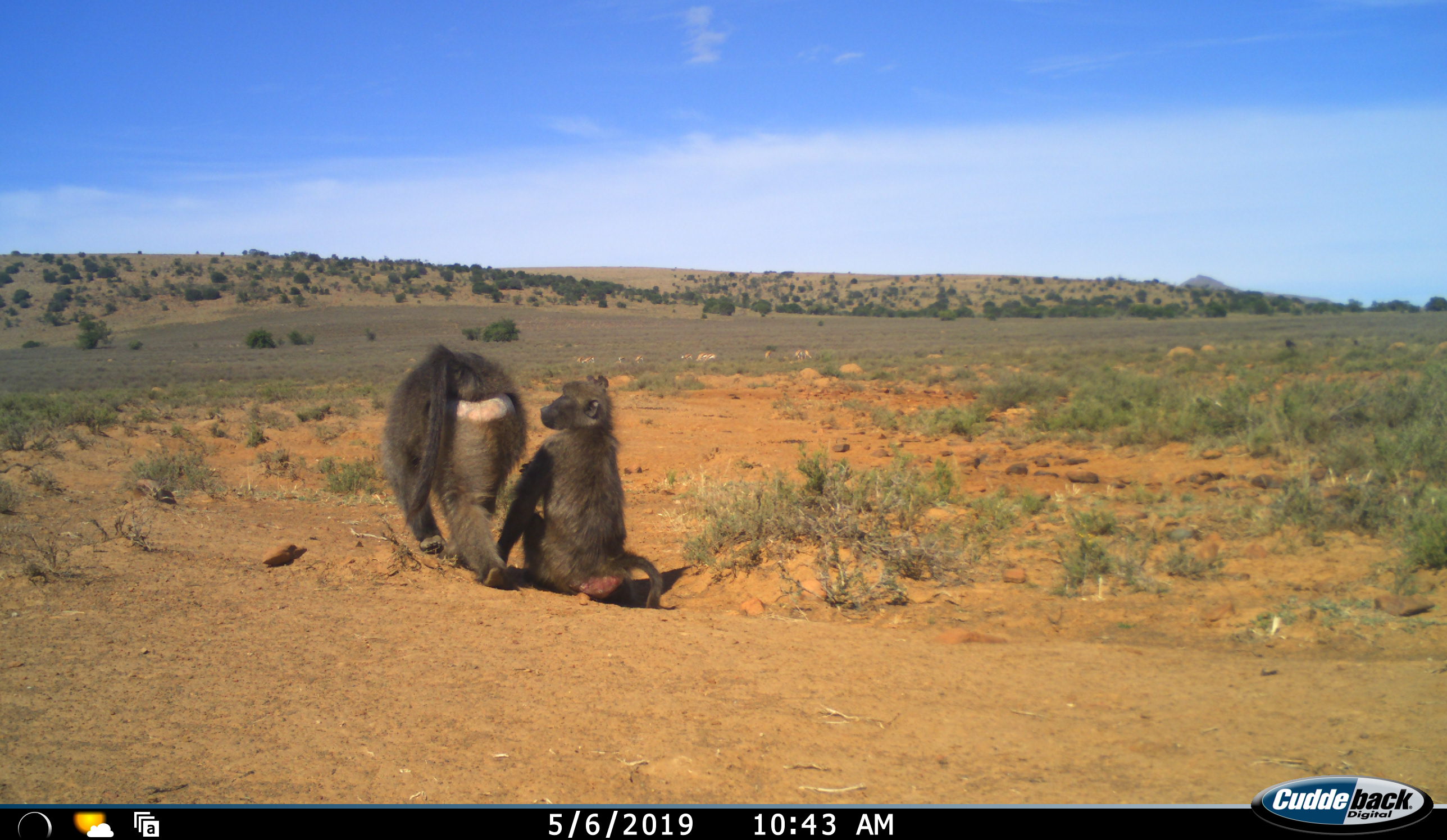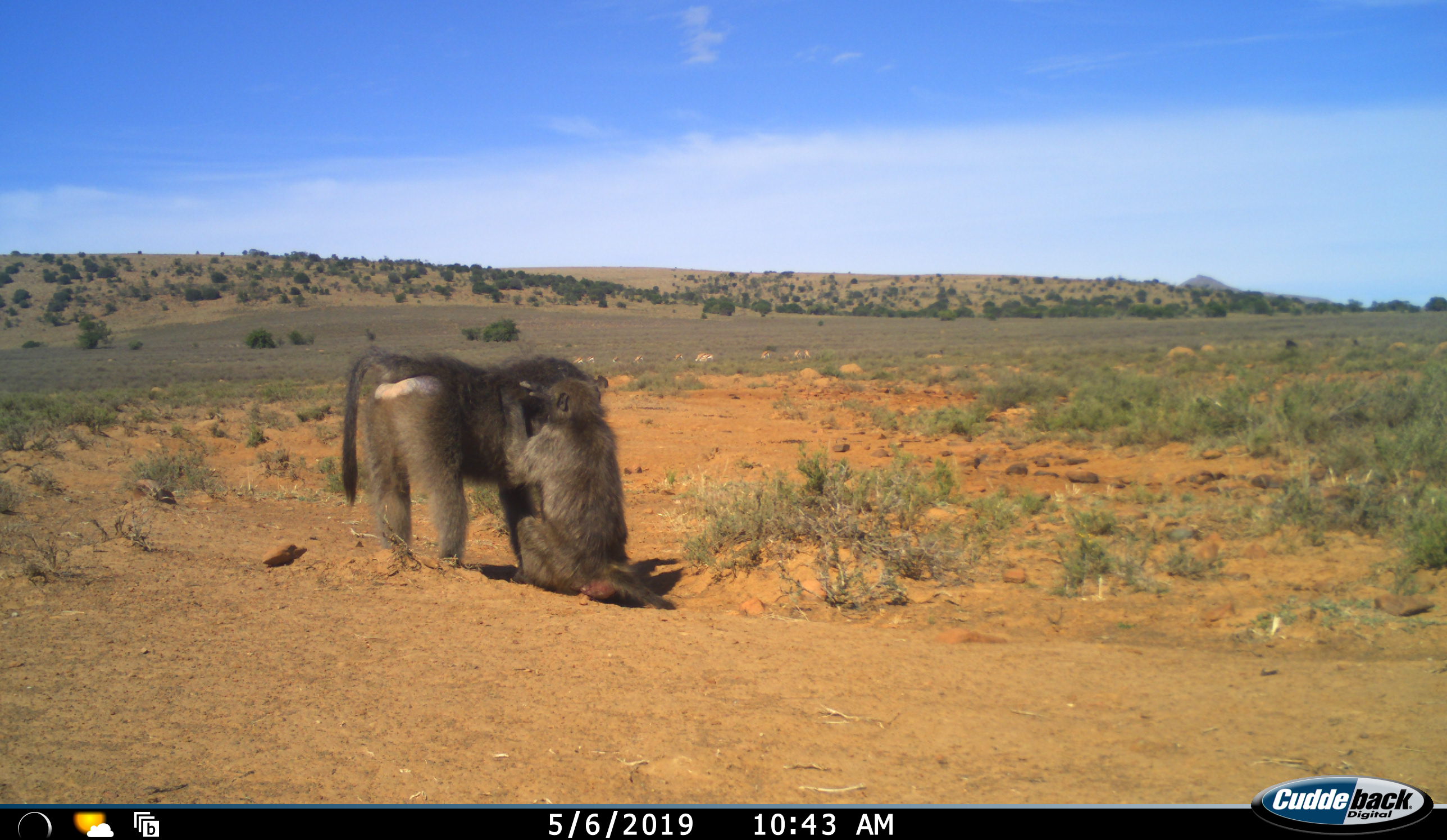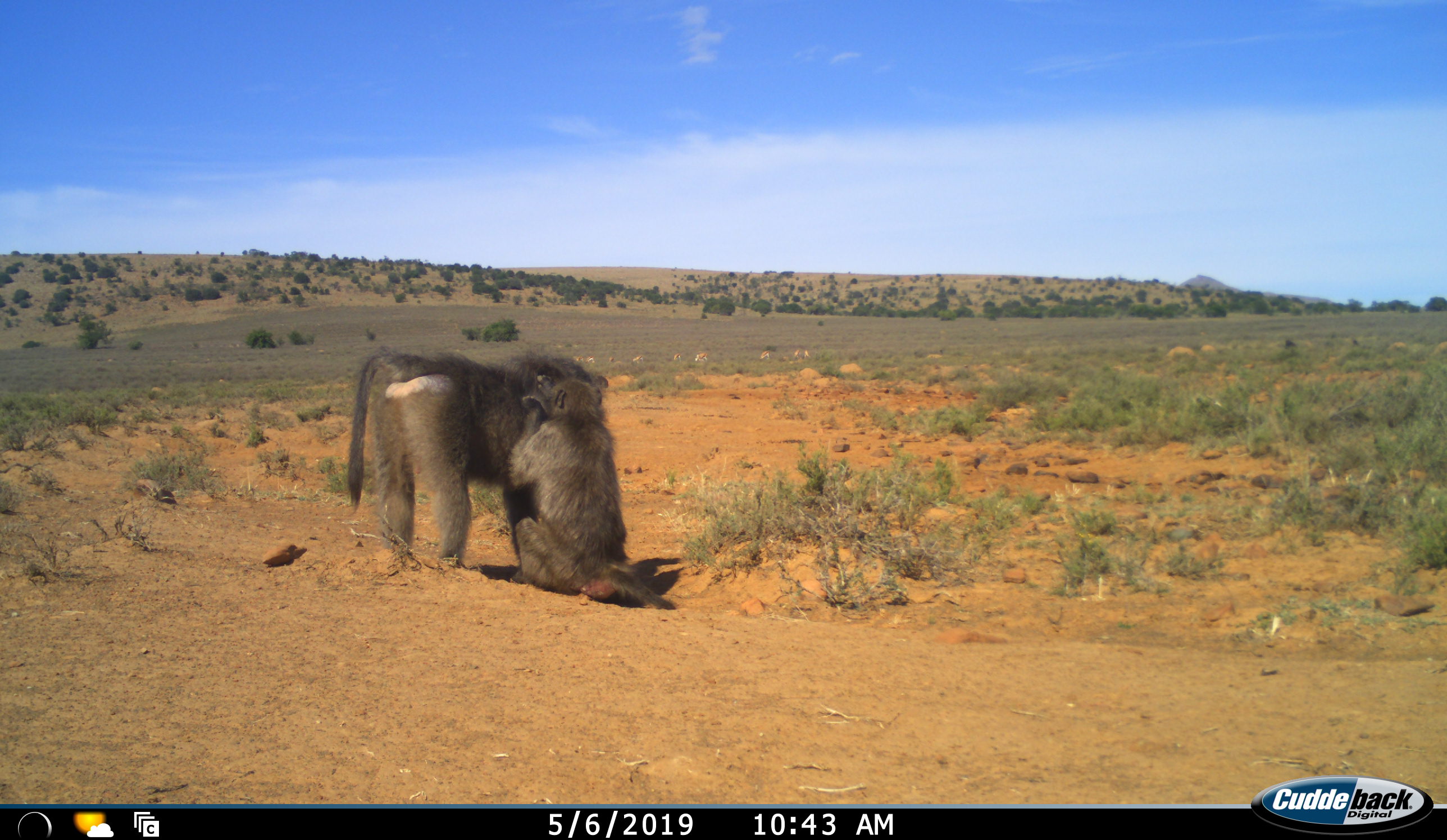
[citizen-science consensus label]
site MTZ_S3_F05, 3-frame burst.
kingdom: Animalia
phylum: Chordata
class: Mammalia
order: Primates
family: Cercopithecidae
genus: Papio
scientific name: Papio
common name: baboon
Baboon (Papio), count 2. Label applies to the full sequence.